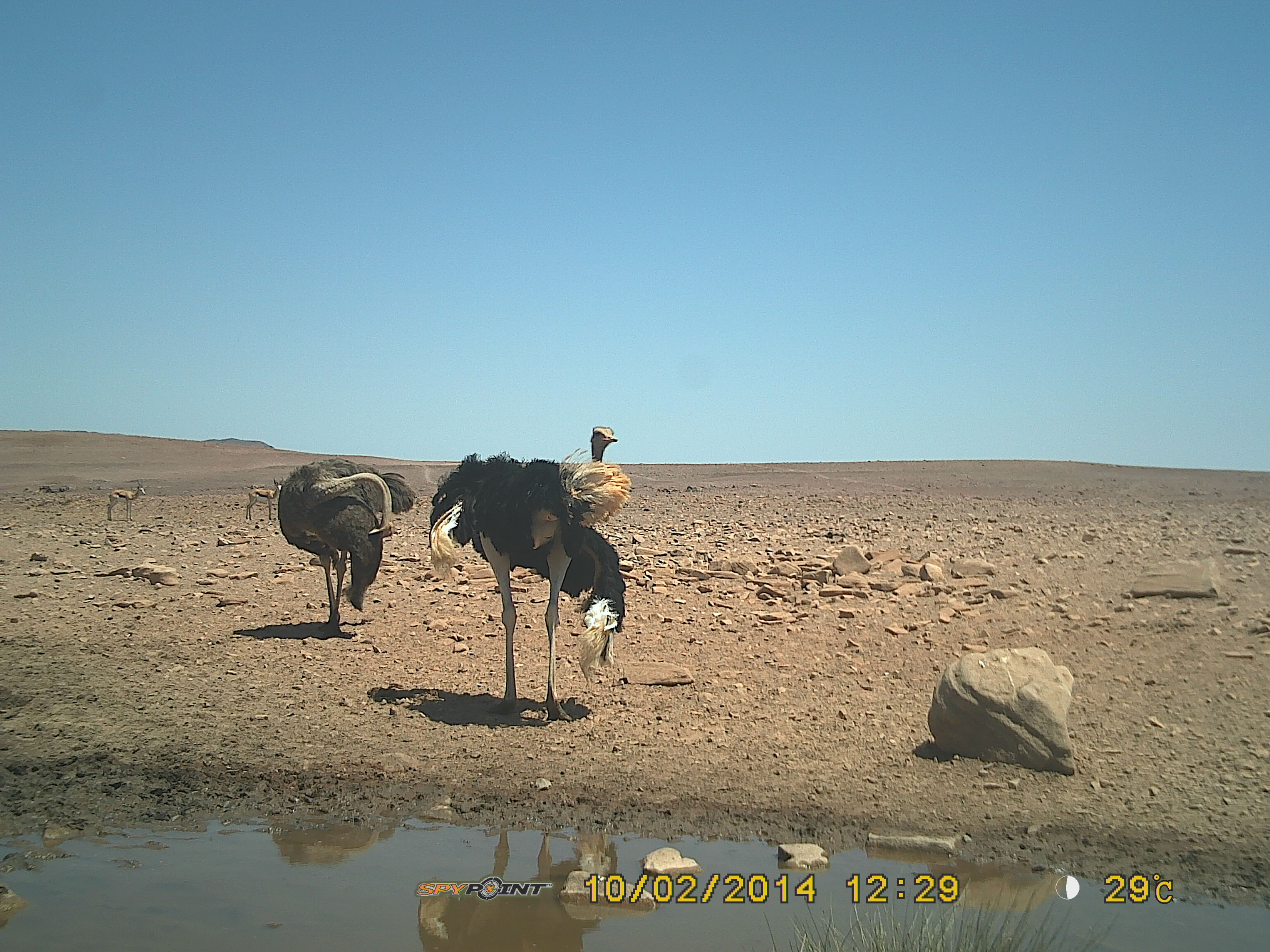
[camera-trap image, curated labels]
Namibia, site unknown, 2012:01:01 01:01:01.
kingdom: Animalia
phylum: Chordata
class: Aves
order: Struthioniformes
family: Struthionidae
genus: Struthio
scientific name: Struthio camelus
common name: common ostrich